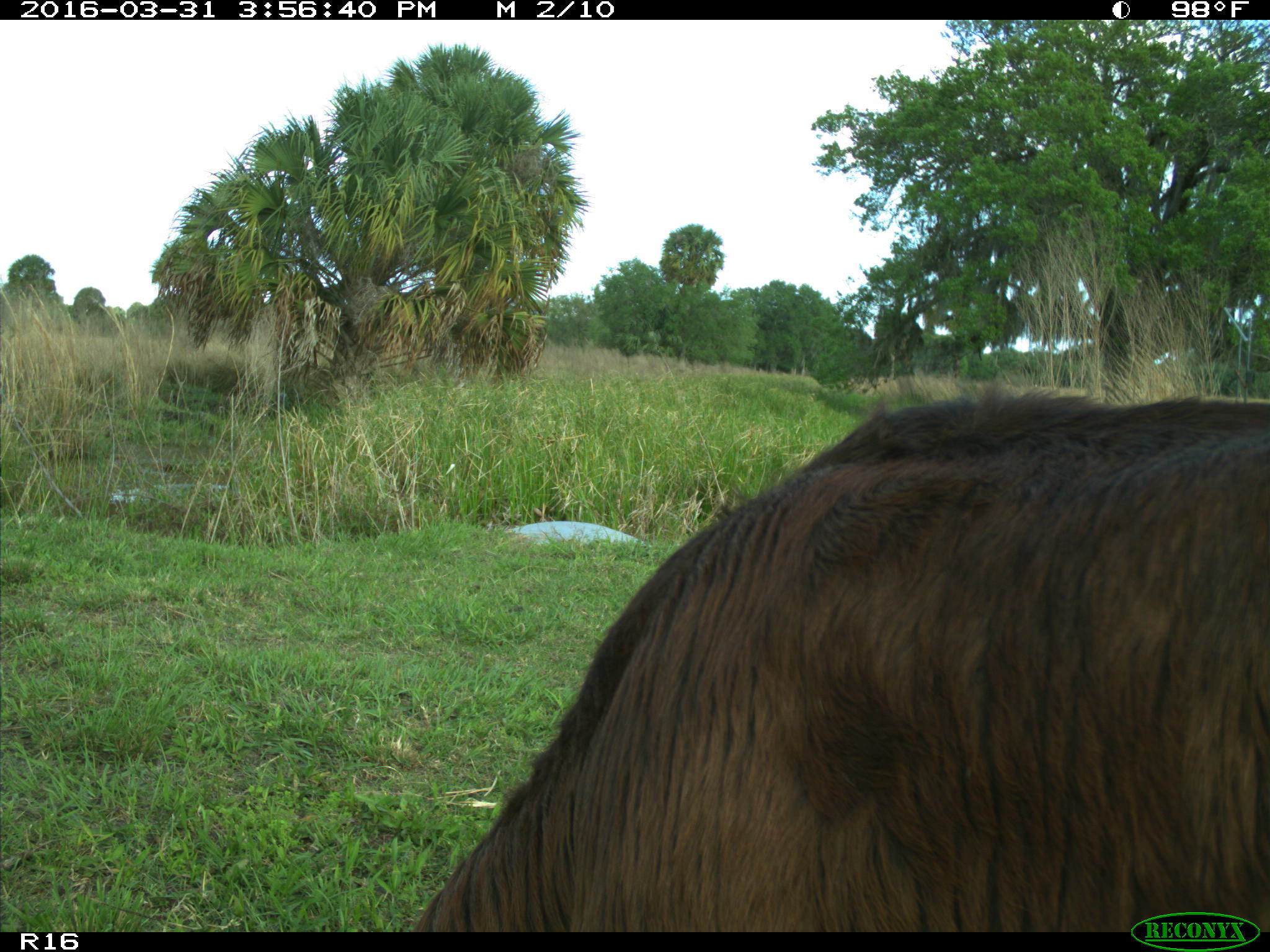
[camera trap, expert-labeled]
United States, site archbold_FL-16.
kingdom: Animalia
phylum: Chordata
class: Mammalia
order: Artiodactyla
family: Bovidae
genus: Bos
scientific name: Bos taurus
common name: domestic cow